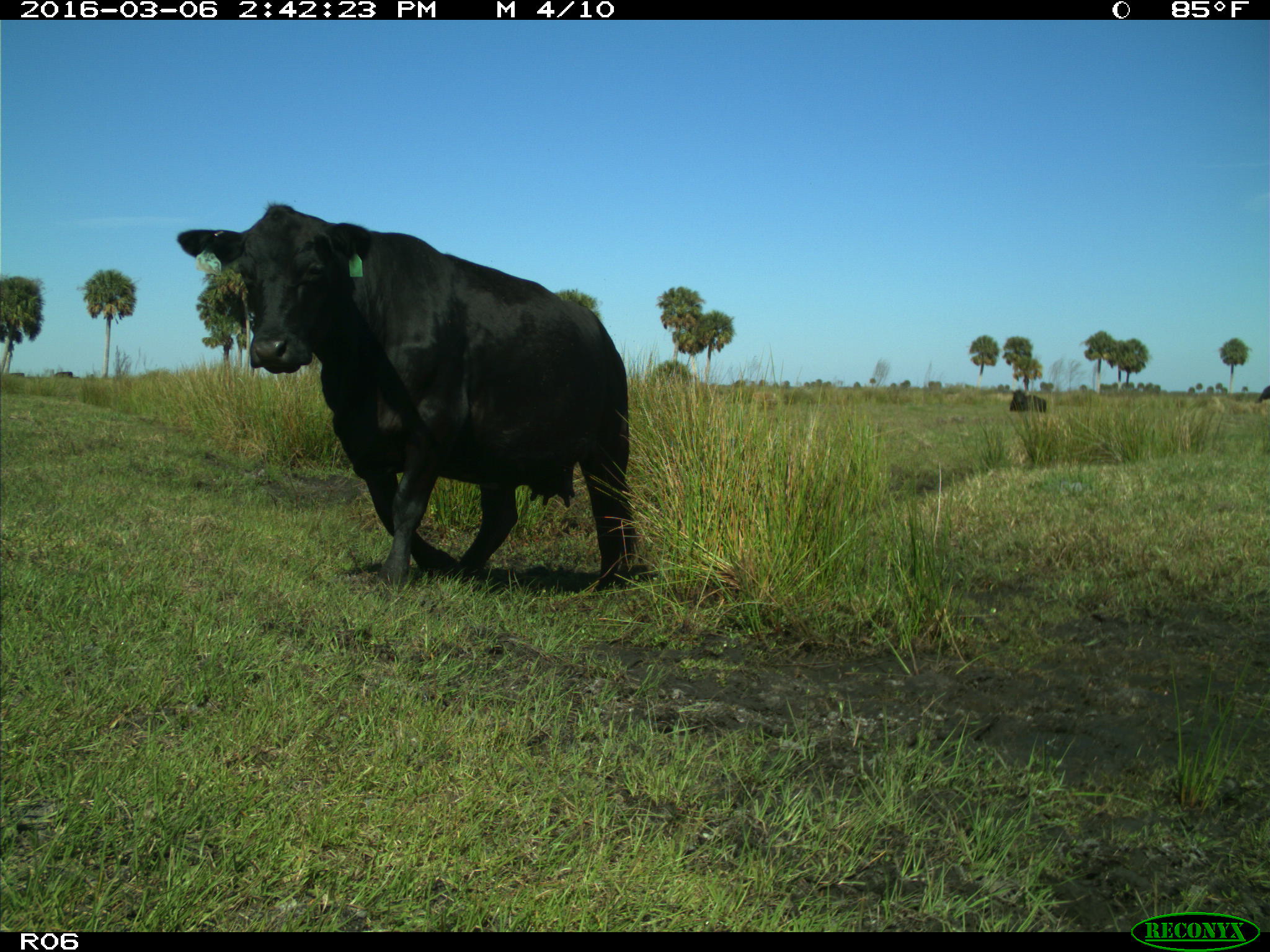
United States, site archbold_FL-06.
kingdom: Animalia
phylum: Chordata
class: Mammalia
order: Artiodactyla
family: Bovidae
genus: Bos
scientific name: Bos taurus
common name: domestic cow